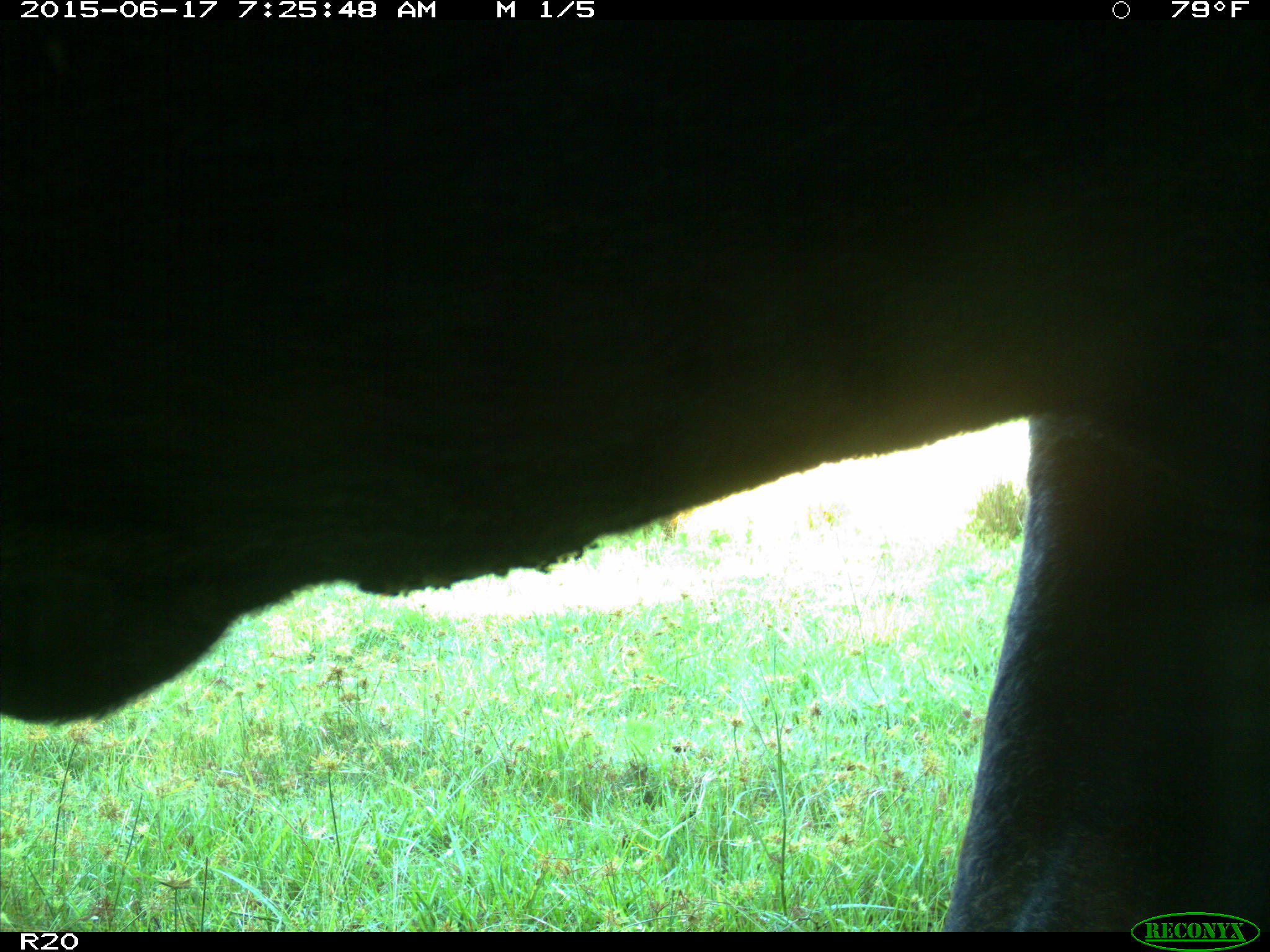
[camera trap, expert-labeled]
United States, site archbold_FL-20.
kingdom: Animalia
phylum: Chordata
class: Mammalia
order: Artiodactyla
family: Bovidae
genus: Bos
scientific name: Bos taurus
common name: domestic cow